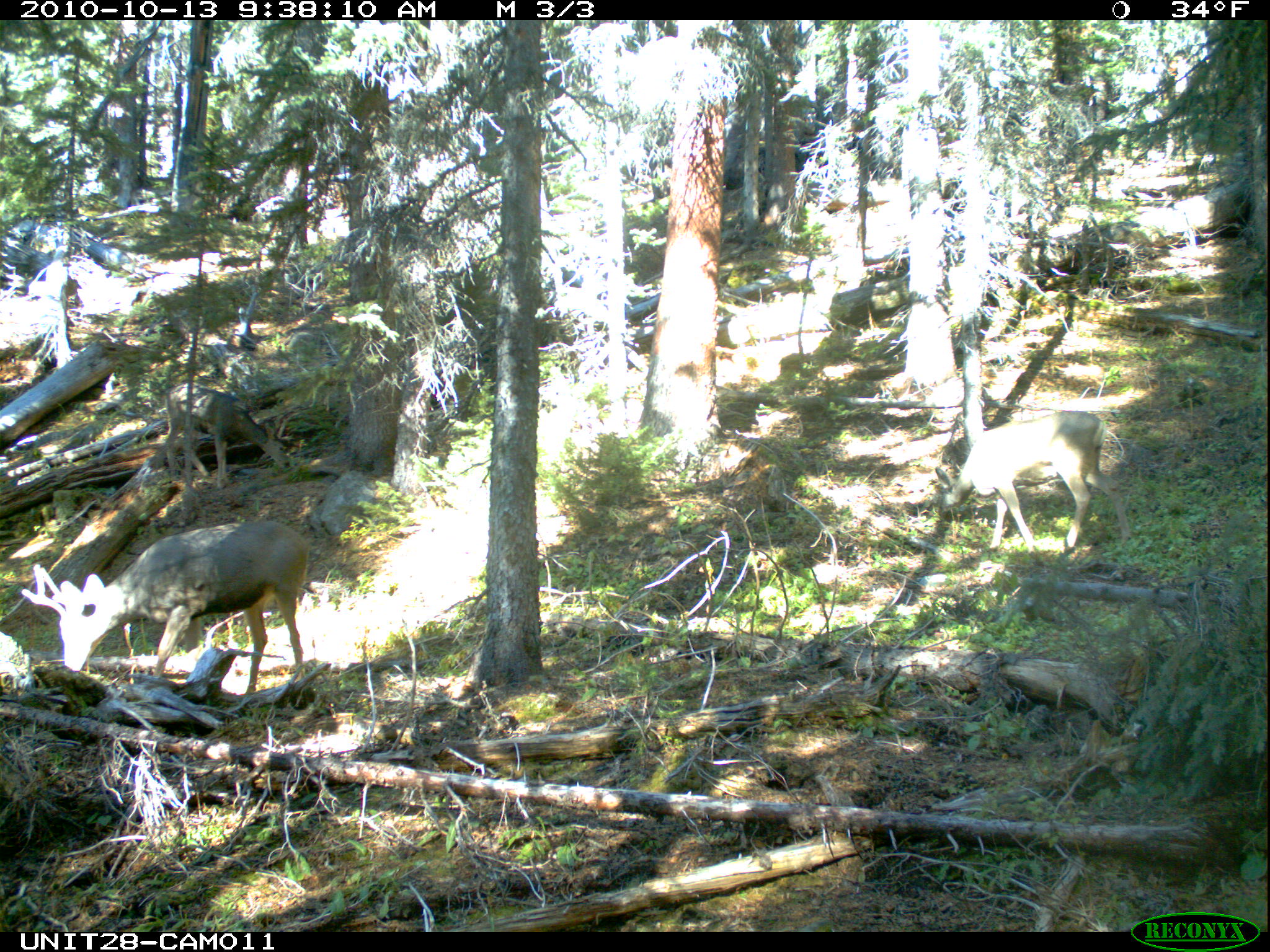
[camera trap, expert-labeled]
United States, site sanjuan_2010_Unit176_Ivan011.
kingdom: Animalia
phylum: Chordata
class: Mammalia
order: Artiodactyla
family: Cervidae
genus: Odocoileus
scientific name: Odocoileus hemionus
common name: mule deer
Odocoileus hemionus (mule deer).